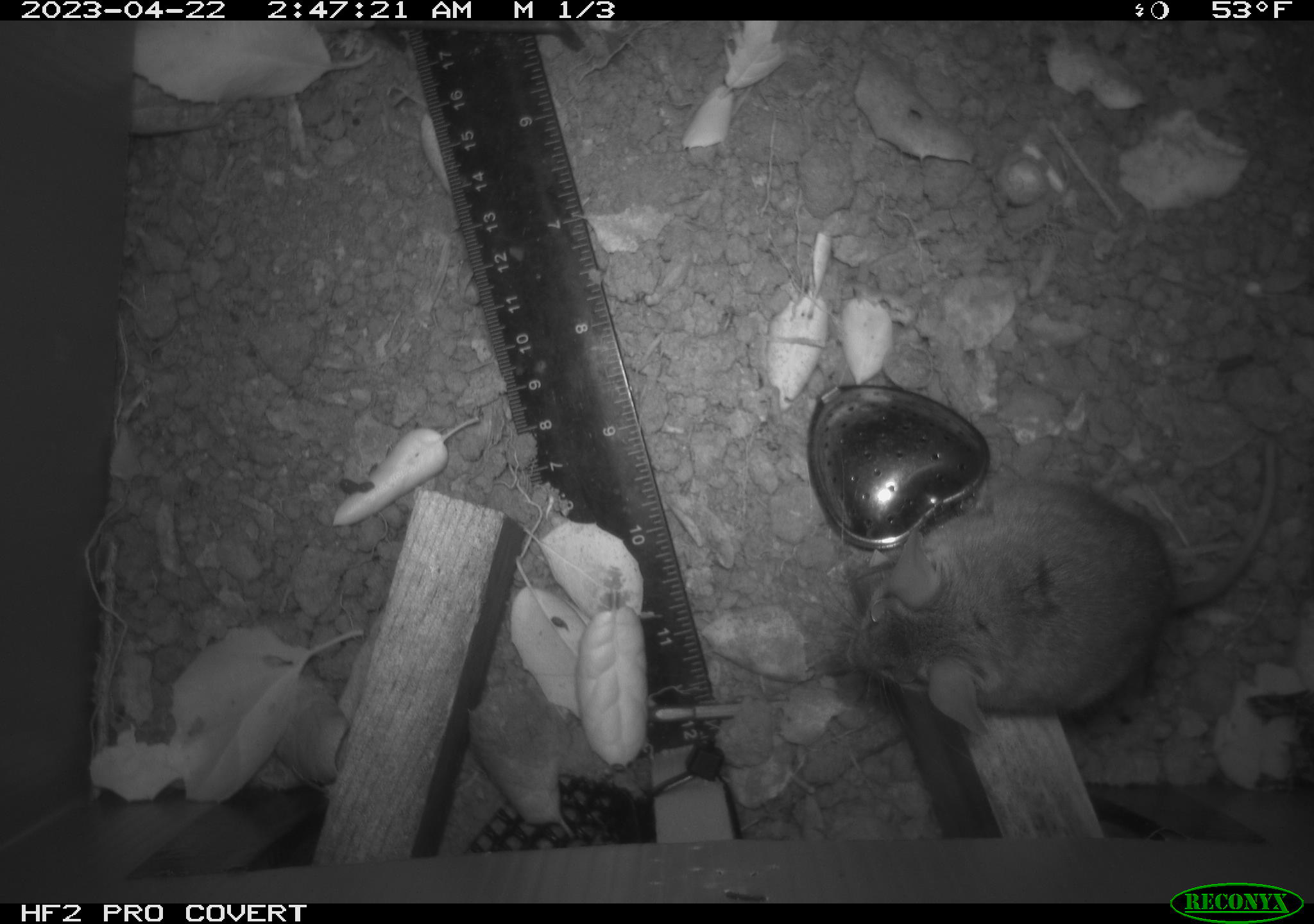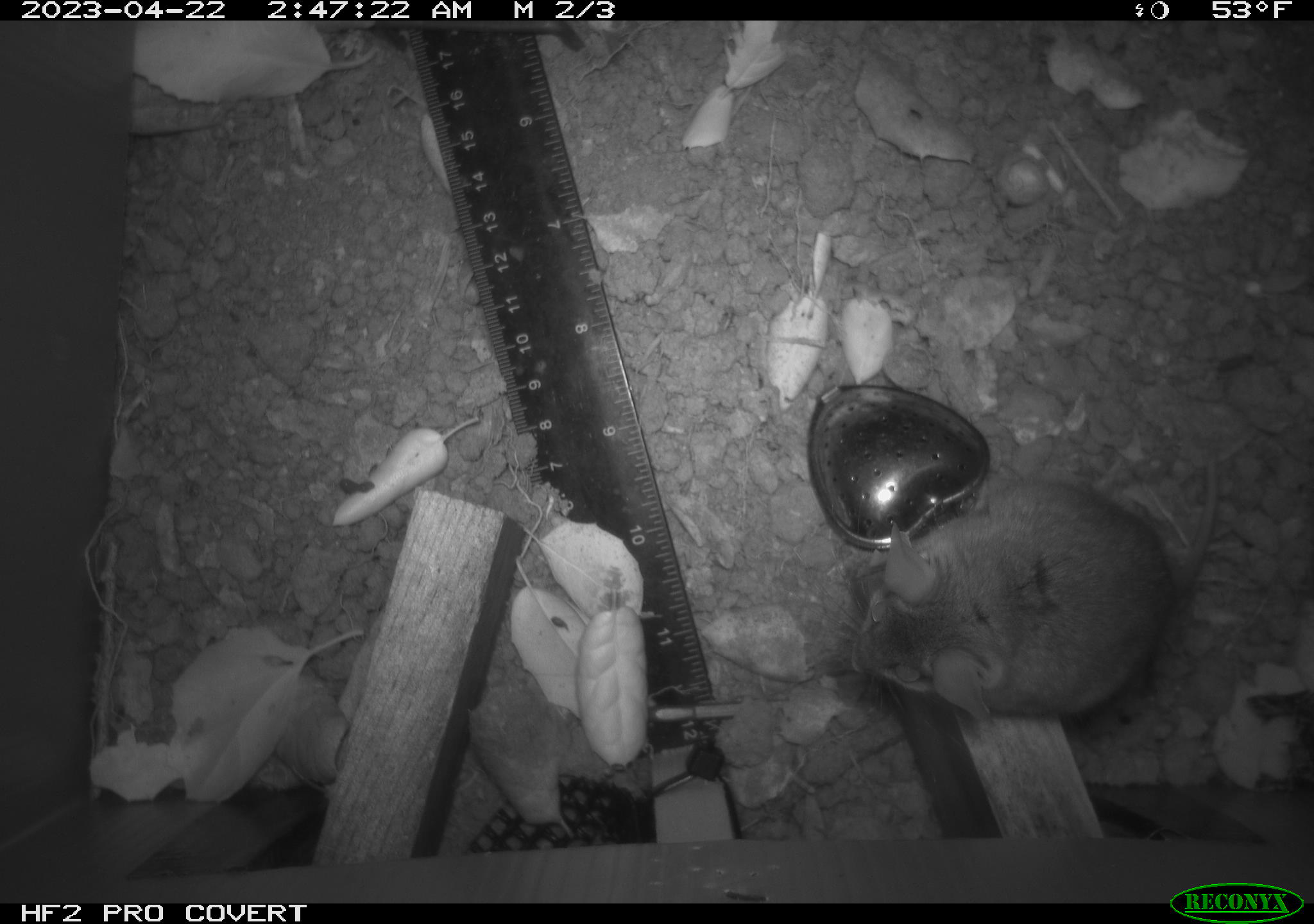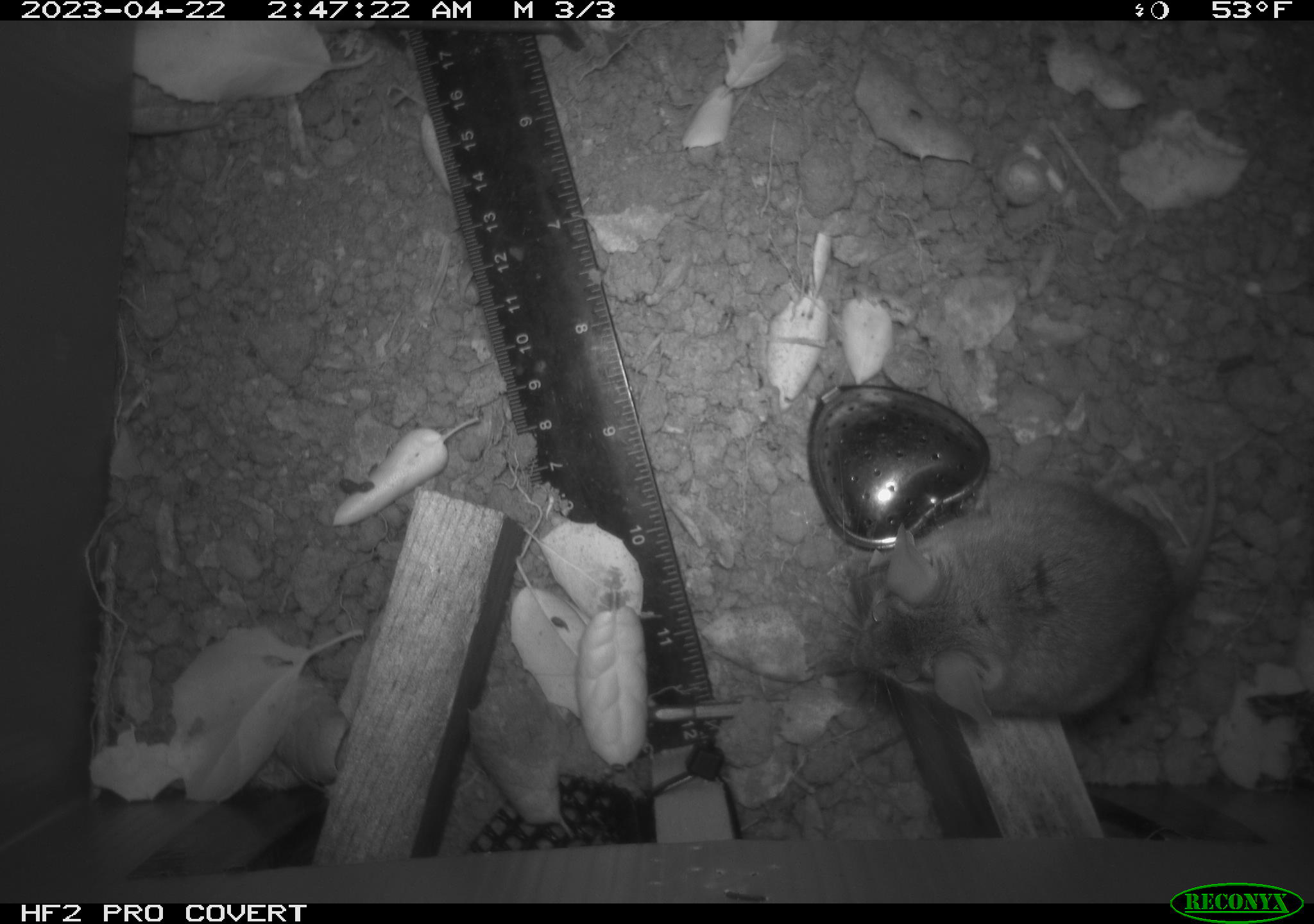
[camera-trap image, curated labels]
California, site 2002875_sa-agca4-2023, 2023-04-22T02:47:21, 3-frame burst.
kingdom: Animalia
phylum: Chordata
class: Mammalia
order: Rodentia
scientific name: Rodentia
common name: mouse species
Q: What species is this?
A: Mouse species (Rodentia).